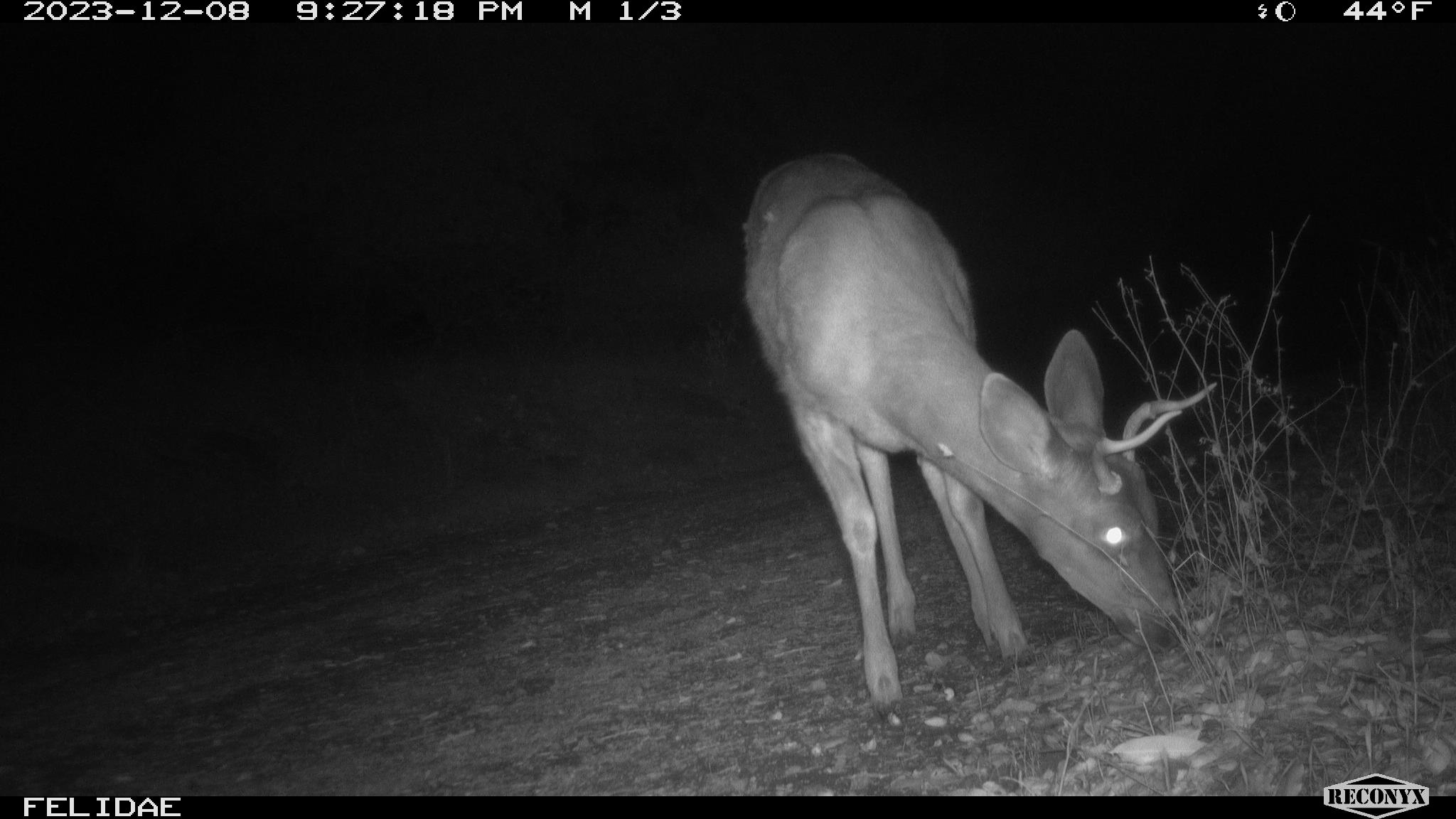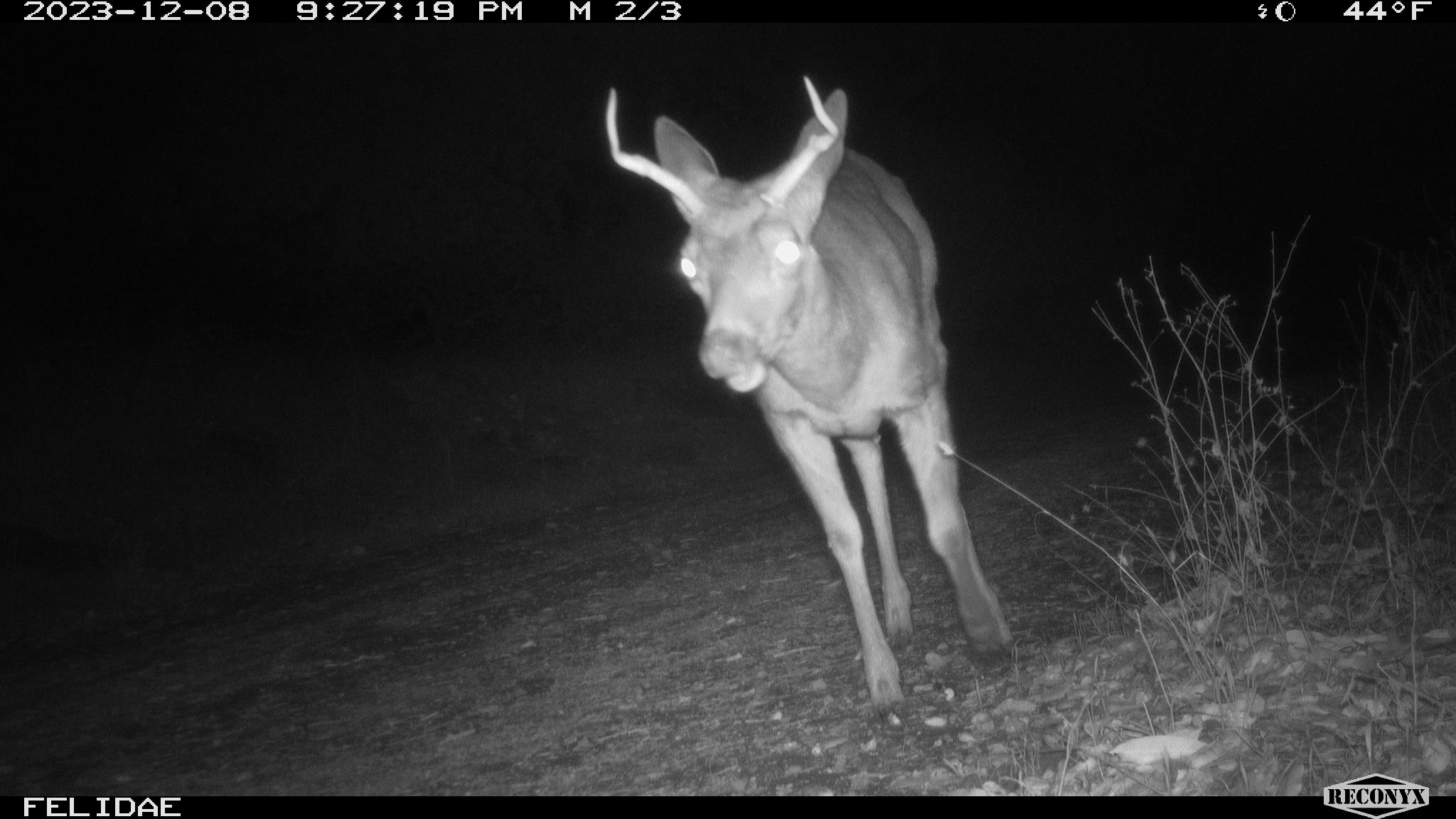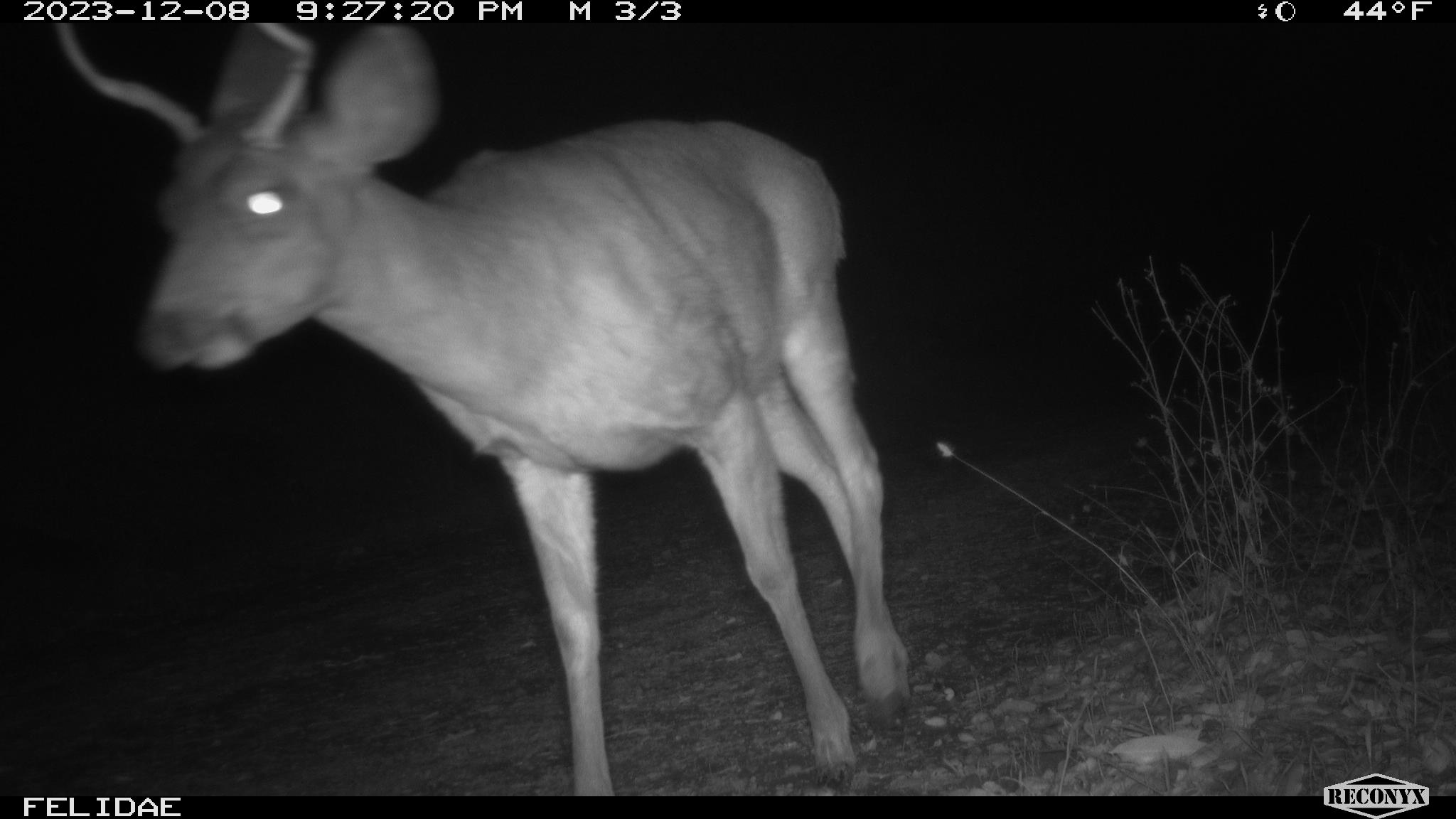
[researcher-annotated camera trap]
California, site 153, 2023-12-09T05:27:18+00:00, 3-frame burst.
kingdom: Animalia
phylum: Chordata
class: Mammalia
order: Artiodactyla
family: Cervidae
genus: Odocoileus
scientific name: Odocoileus hemionus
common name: mule deer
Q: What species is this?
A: Mule deer (Odocoileus hemionus).